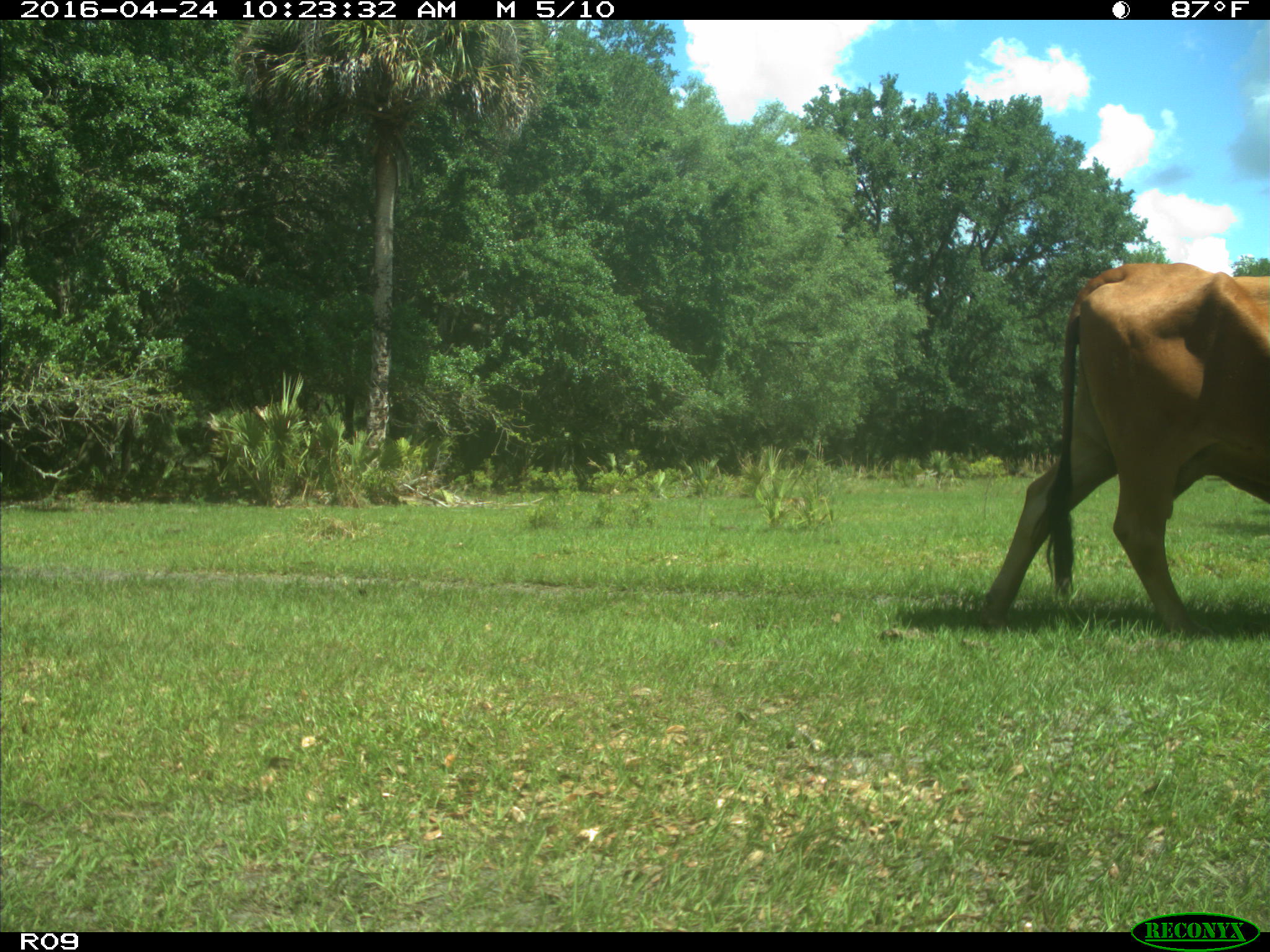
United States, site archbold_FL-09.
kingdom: Animalia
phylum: Chordata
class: Mammalia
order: Artiodactyla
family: Bovidae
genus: Bos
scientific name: Bos taurus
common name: domestic cow